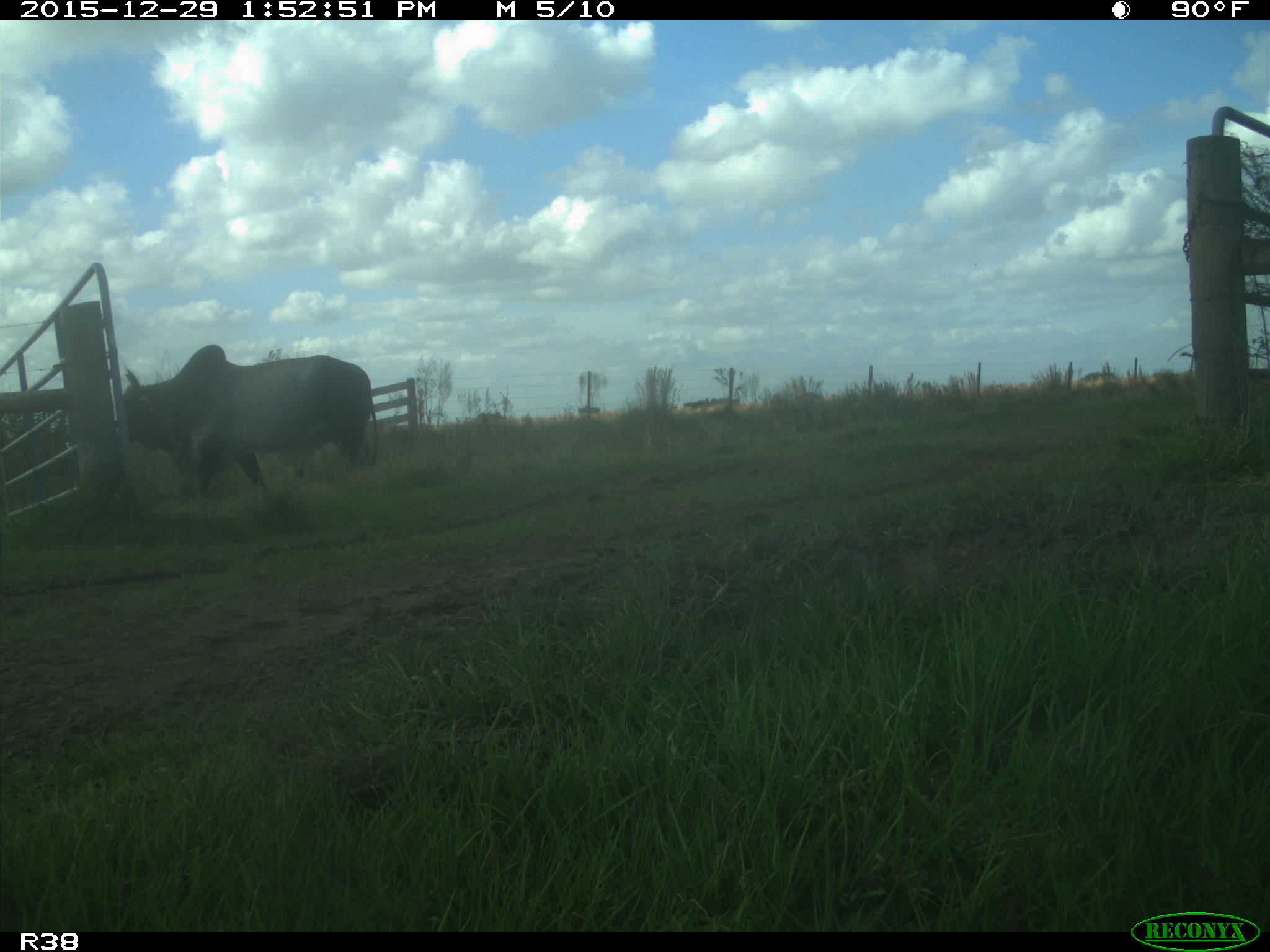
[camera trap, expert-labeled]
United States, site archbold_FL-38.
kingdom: Animalia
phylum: Chordata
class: Mammalia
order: Artiodactyla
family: Bovidae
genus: Bos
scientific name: Bos taurus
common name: domestic cow